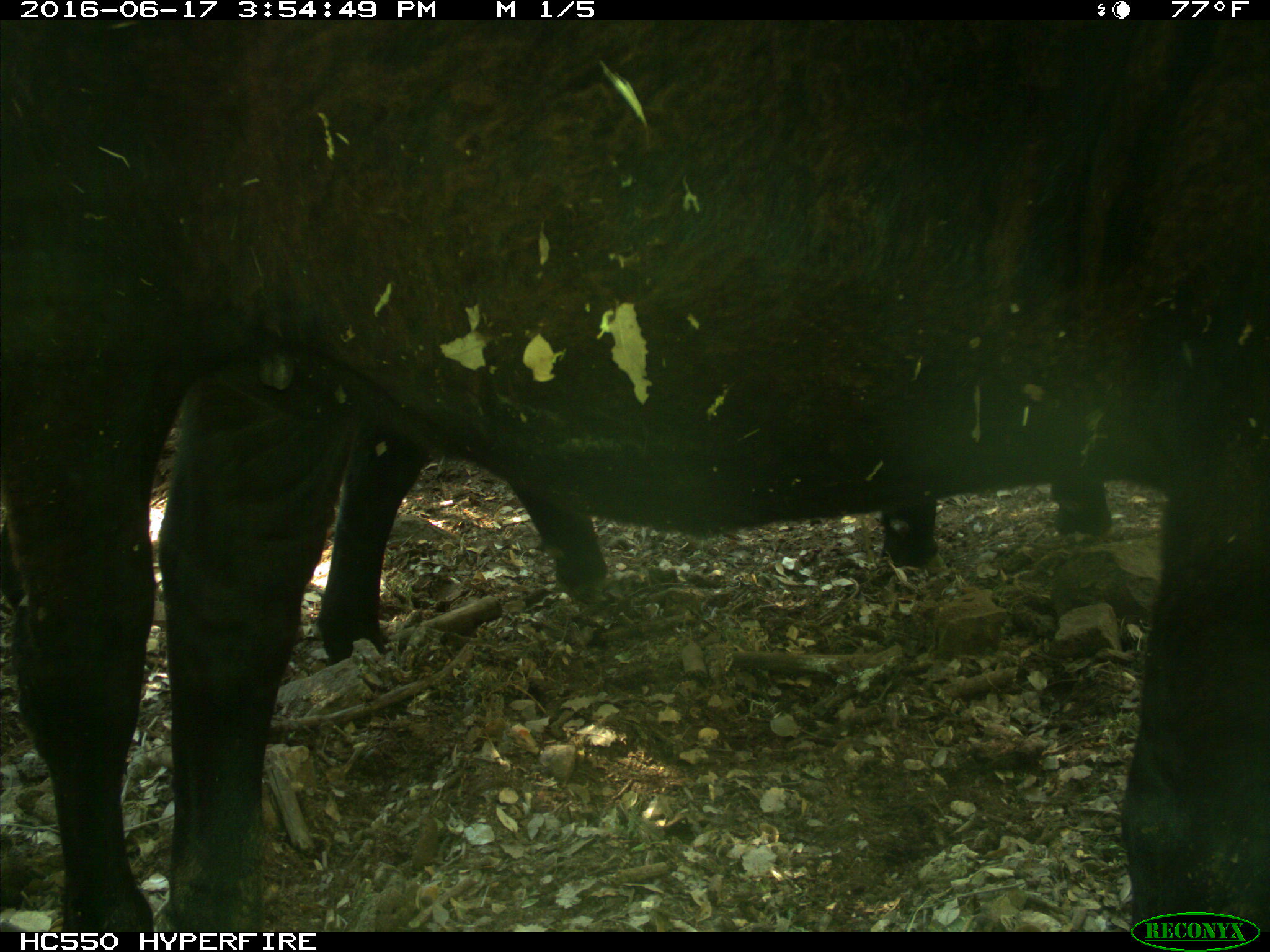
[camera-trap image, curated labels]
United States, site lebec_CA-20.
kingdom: Animalia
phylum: Chordata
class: Mammalia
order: Artiodactyla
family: Bovidae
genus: Bos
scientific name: Bos taurus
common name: domestic cow